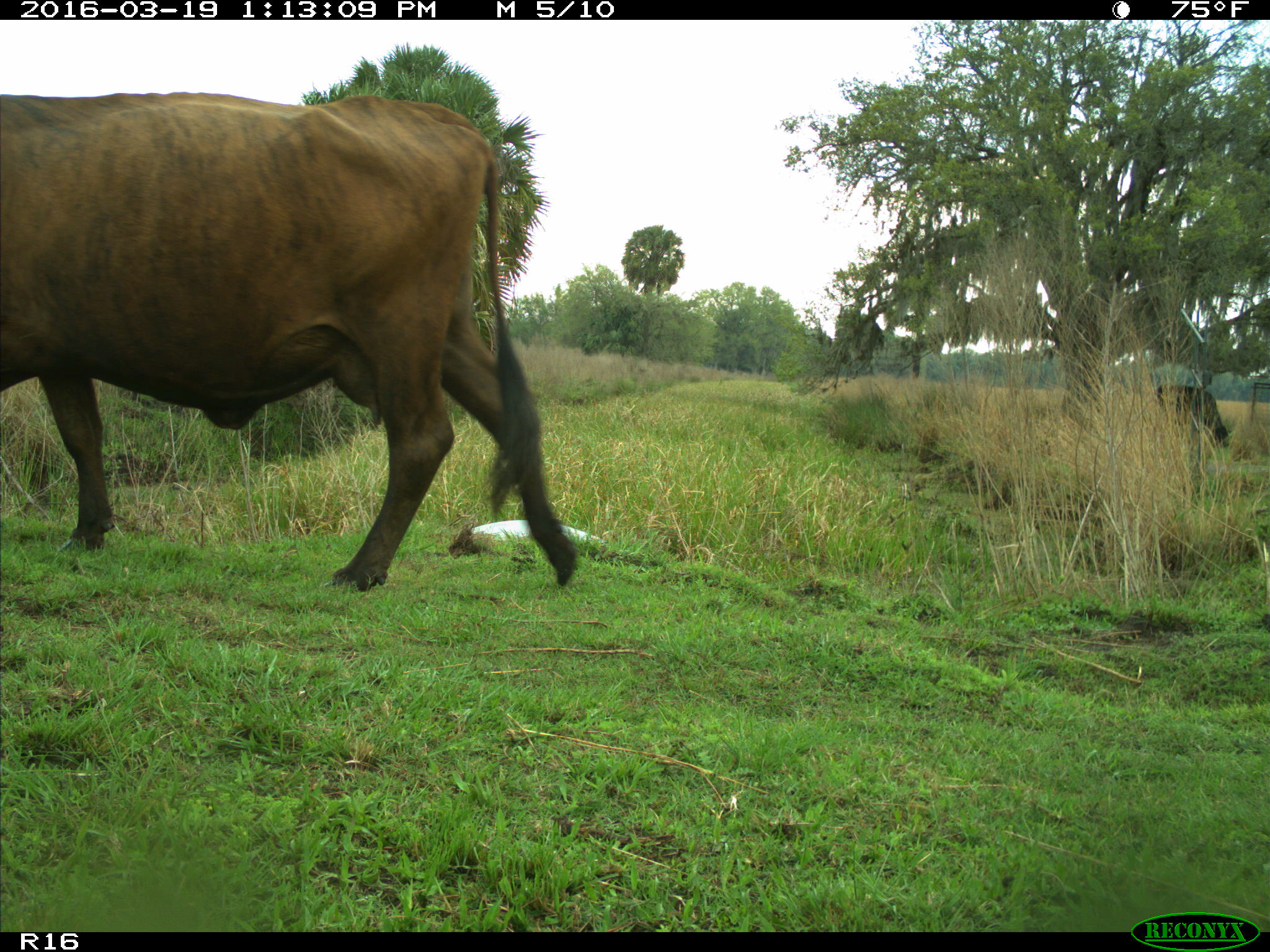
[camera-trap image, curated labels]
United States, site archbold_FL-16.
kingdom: Animalia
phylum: Chordata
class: Mammalia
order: Artiodactyla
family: Bovidae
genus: Bos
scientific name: Bos taurus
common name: domestic cow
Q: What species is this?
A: Bos taurus (domestic cow).